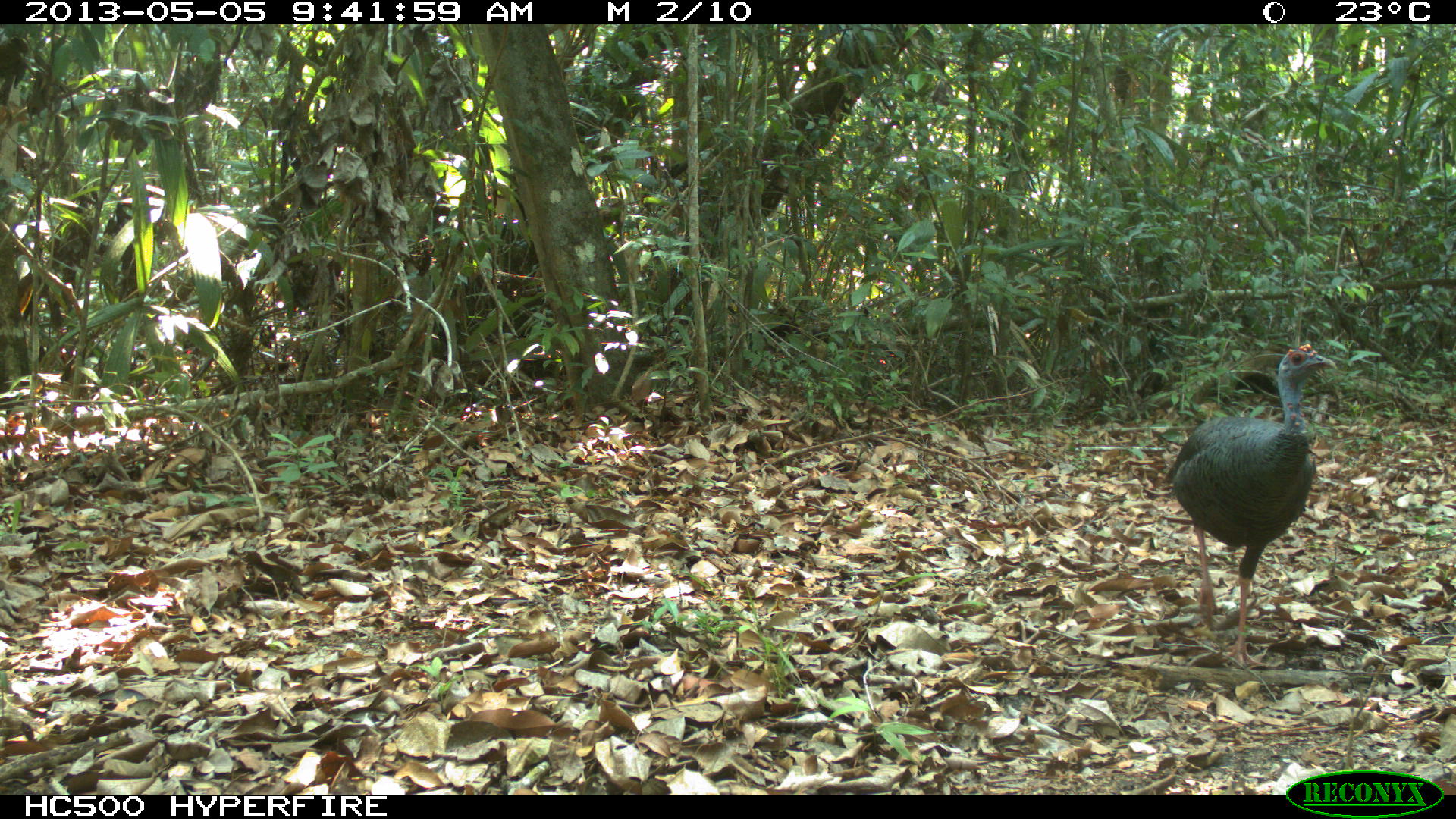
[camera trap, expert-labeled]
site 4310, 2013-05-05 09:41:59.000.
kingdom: Animalia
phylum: Chordata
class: Aves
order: Galliformes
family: Phasianidae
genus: Meleagris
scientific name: Meleagris ocellata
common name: ocellated turkey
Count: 1.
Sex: male.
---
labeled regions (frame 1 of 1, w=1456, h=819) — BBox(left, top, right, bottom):
meleagris ocellata: BBox(1167, 342, 1337, 667)